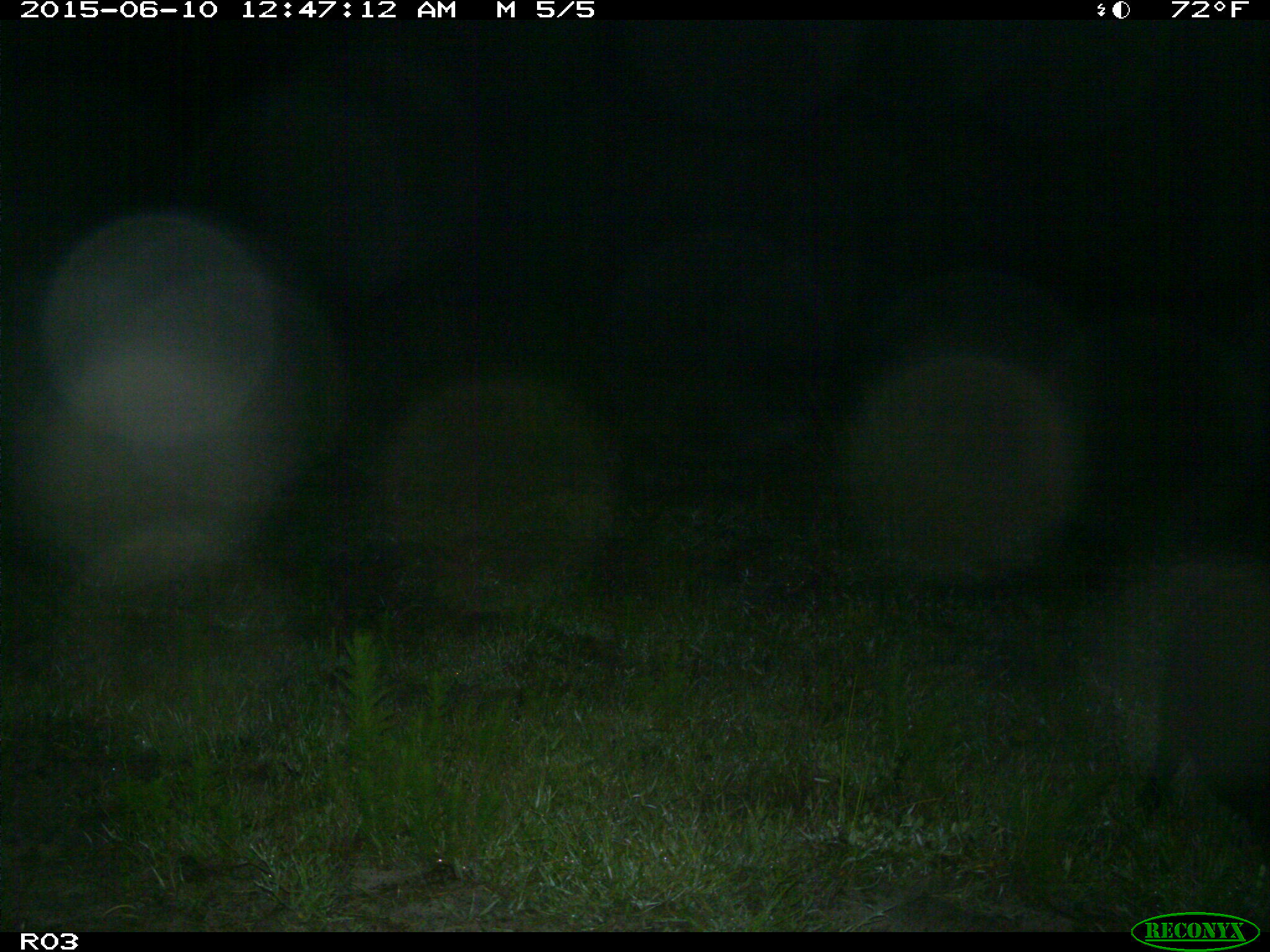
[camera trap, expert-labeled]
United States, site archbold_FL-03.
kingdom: Animalia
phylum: Chordata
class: Mammalia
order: Artiodactyla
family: Suidae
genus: Sus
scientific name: Sus scrofa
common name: wild boar